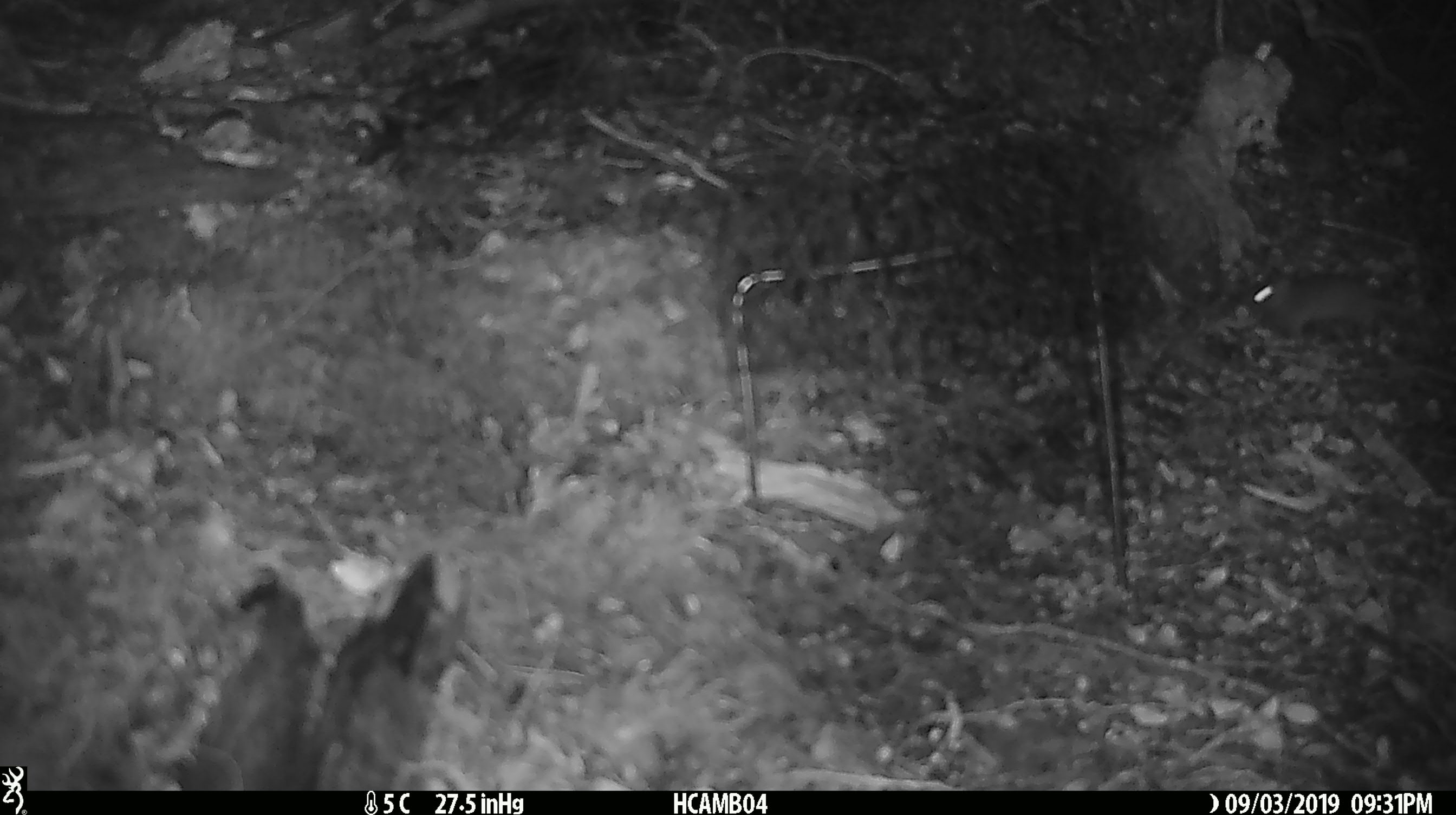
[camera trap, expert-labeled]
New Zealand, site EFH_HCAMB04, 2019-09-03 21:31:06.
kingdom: Animalia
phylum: Chordata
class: Mammalia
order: Rodentia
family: Muridae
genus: Mus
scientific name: Mus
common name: mouse